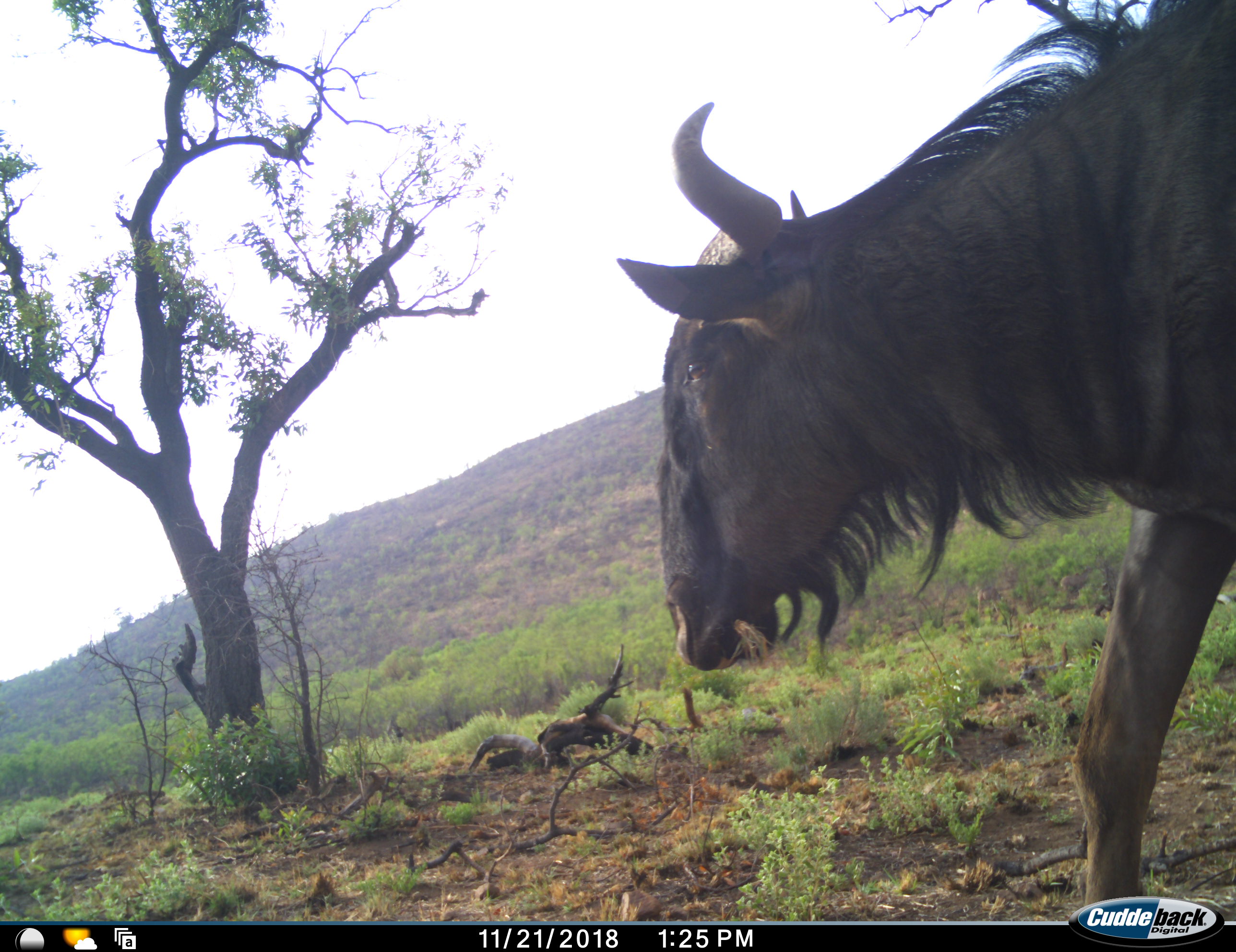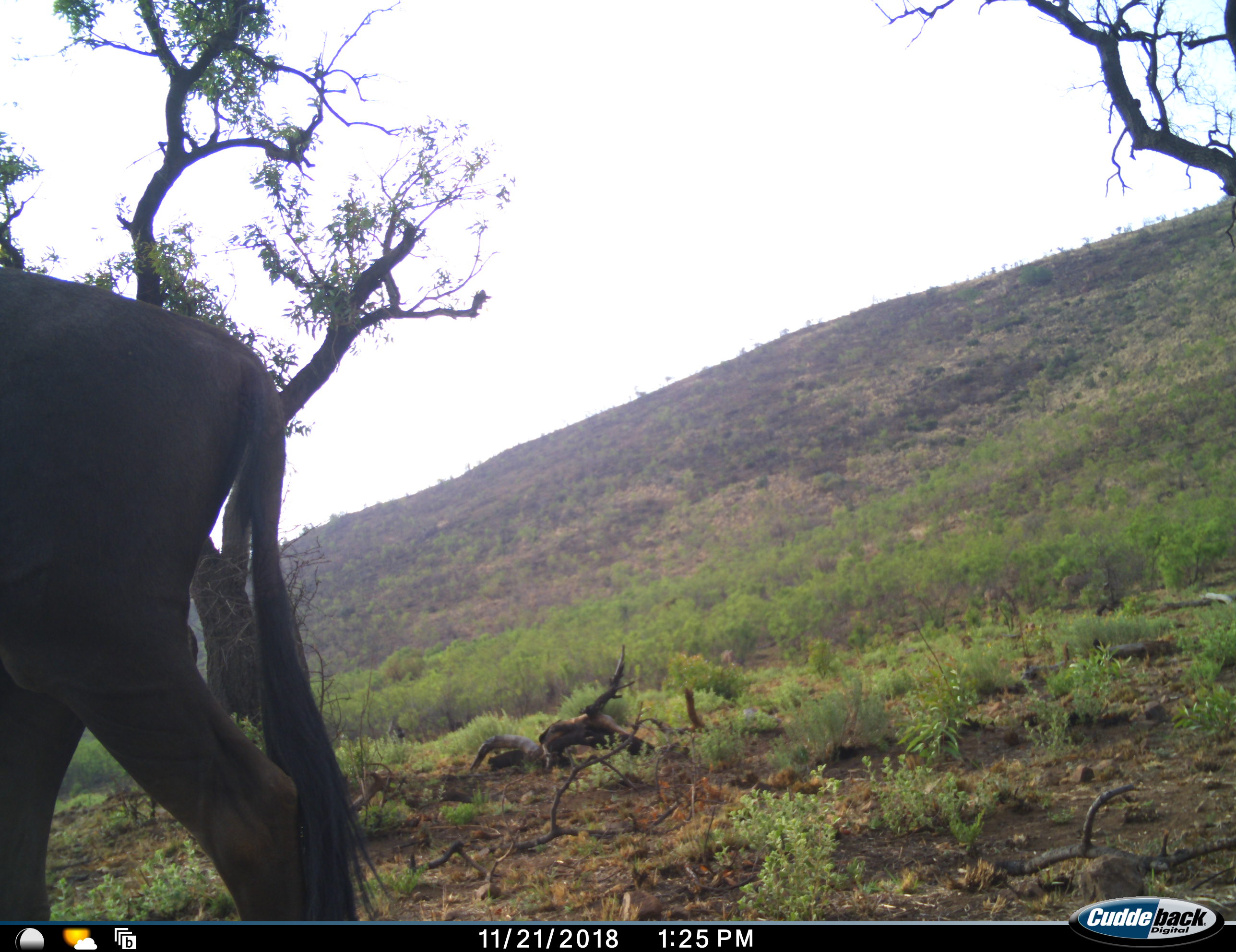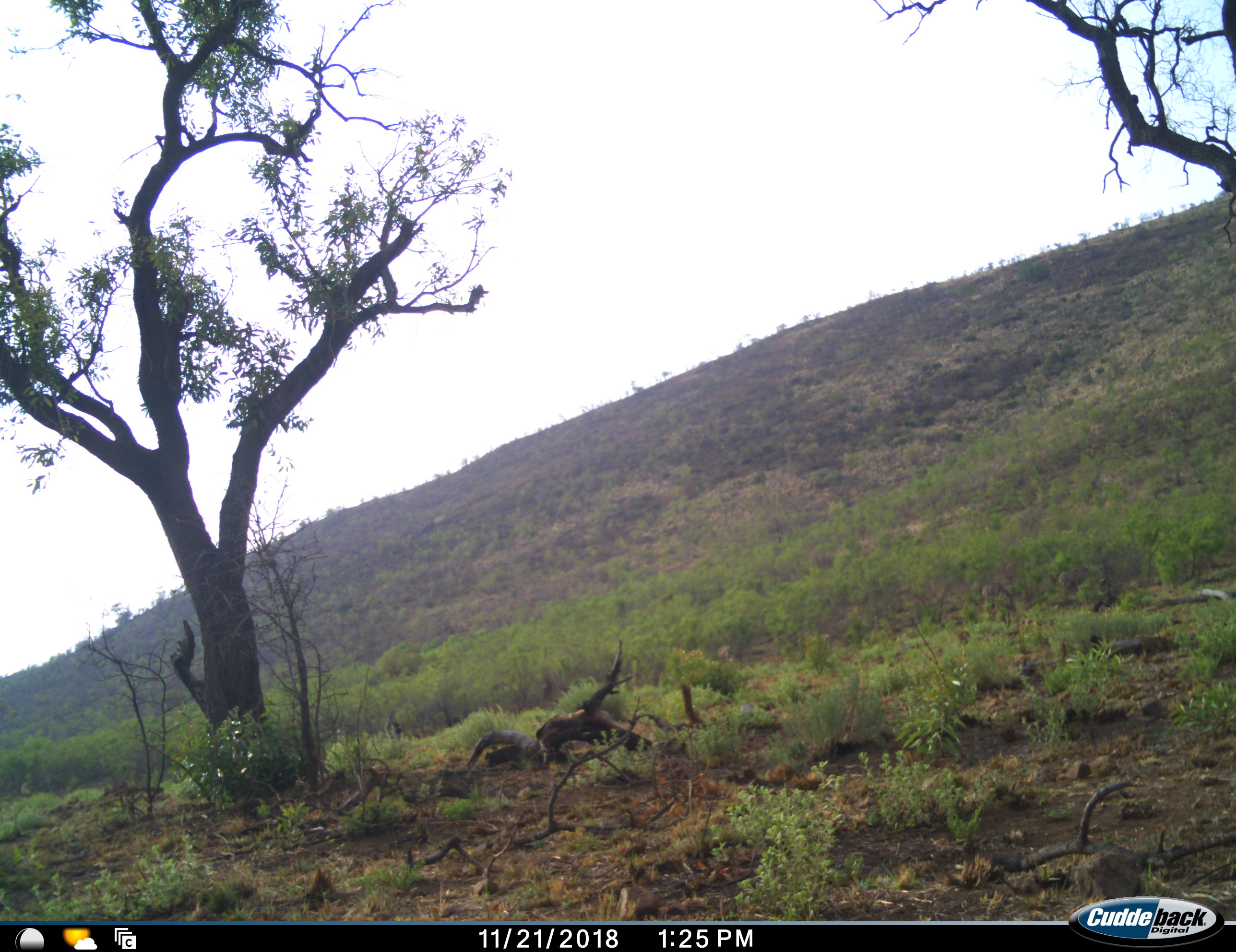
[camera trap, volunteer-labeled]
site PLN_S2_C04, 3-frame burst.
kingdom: Animalia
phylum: Chordata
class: Mammalia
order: Artiodactyla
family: Bovidae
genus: Connochaetes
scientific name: Connochaetes taurinus taurinus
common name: blue wildebeest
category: wildebeestblue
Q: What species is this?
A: Wildebeestblue (blue wildebeest) (Connochaetes taurinus taurinus).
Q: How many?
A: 1.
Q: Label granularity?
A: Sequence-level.